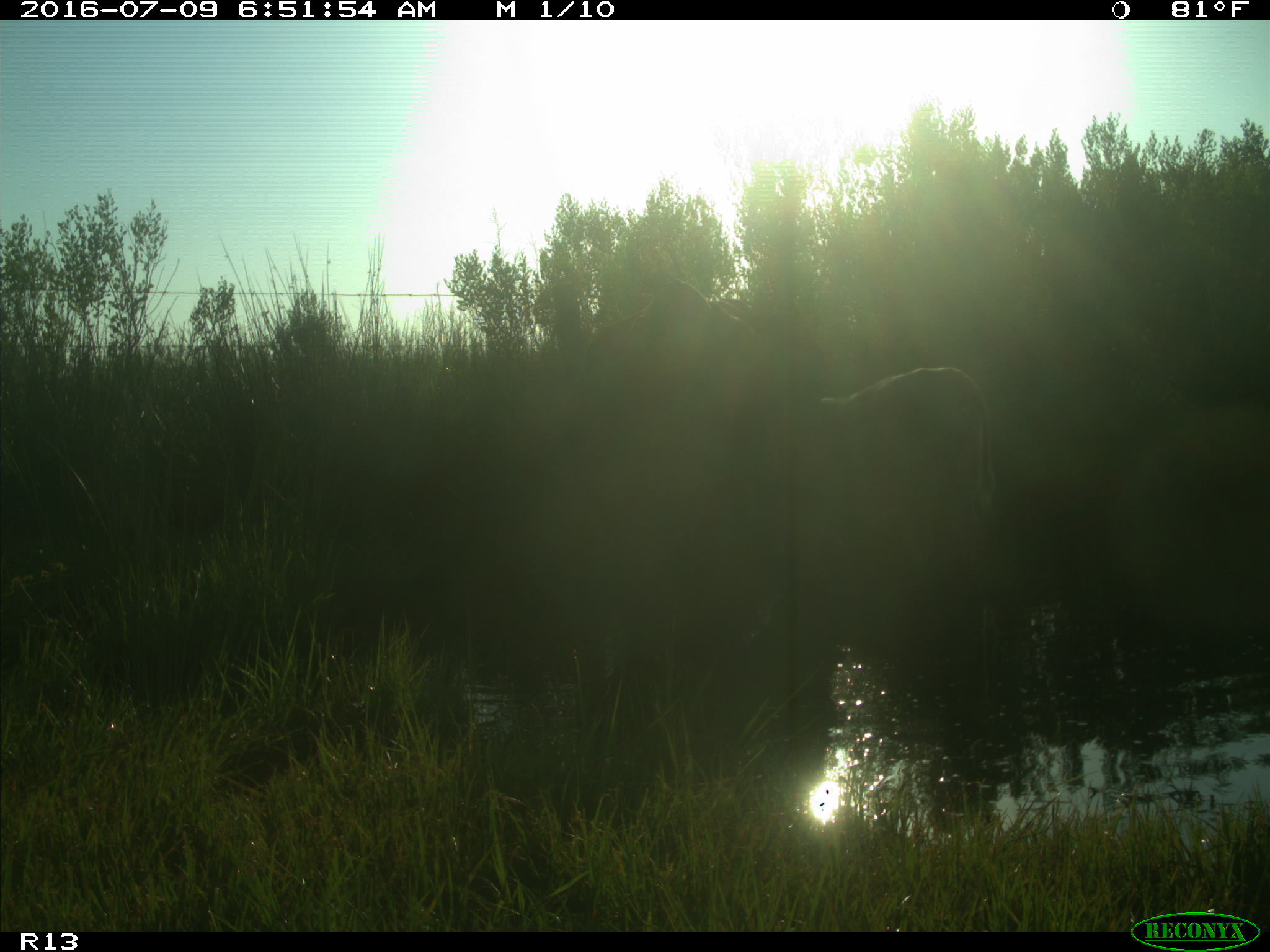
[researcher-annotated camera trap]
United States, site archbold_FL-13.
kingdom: Animalia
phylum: Chordata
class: Mammalia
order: Artiodactyla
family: Bovidae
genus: Bos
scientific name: Bos taurus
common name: domestic cow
Bos taurus (domestic cow).